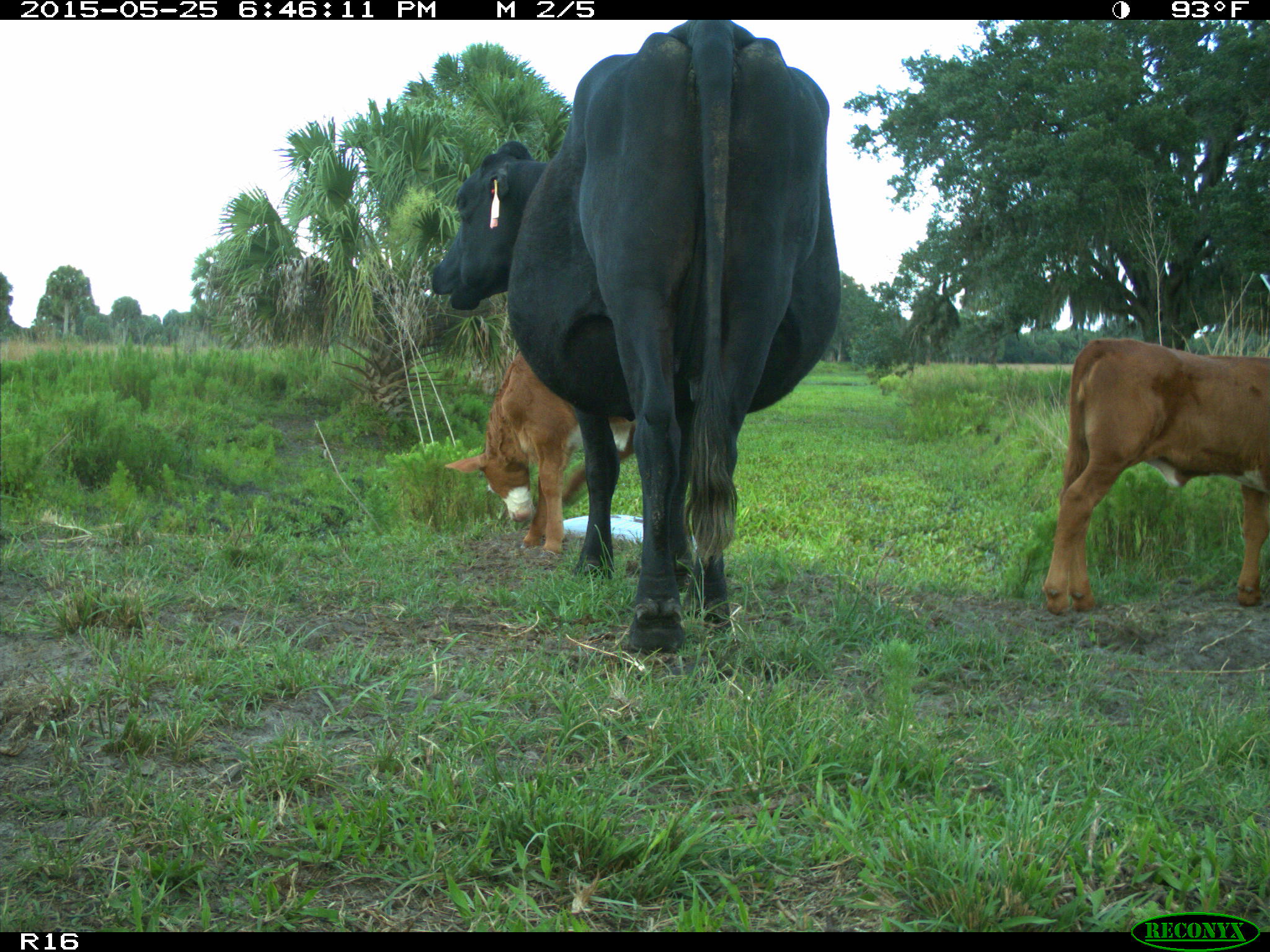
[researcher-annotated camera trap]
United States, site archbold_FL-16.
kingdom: Animalia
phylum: Chordata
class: Mammalia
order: Artiodactyla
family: Bovidae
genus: Bos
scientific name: Bos taurus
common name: domestic cow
Bos taurus (domestic cow).